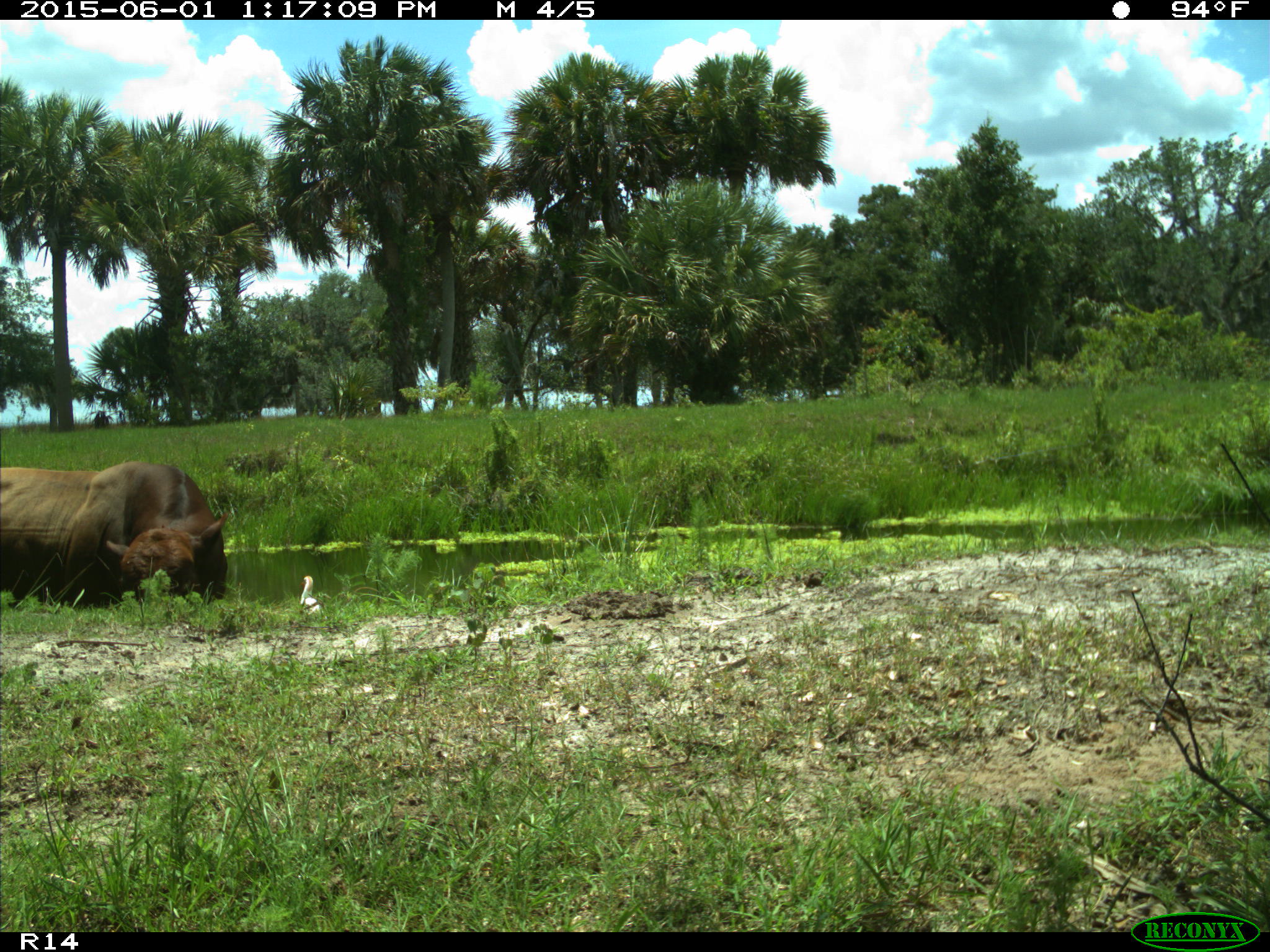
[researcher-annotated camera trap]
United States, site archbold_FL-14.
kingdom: Animalia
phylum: Chordata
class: Mammalia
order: Artiodactyla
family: Bovidae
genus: Bos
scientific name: Bos taurus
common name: domestic cow